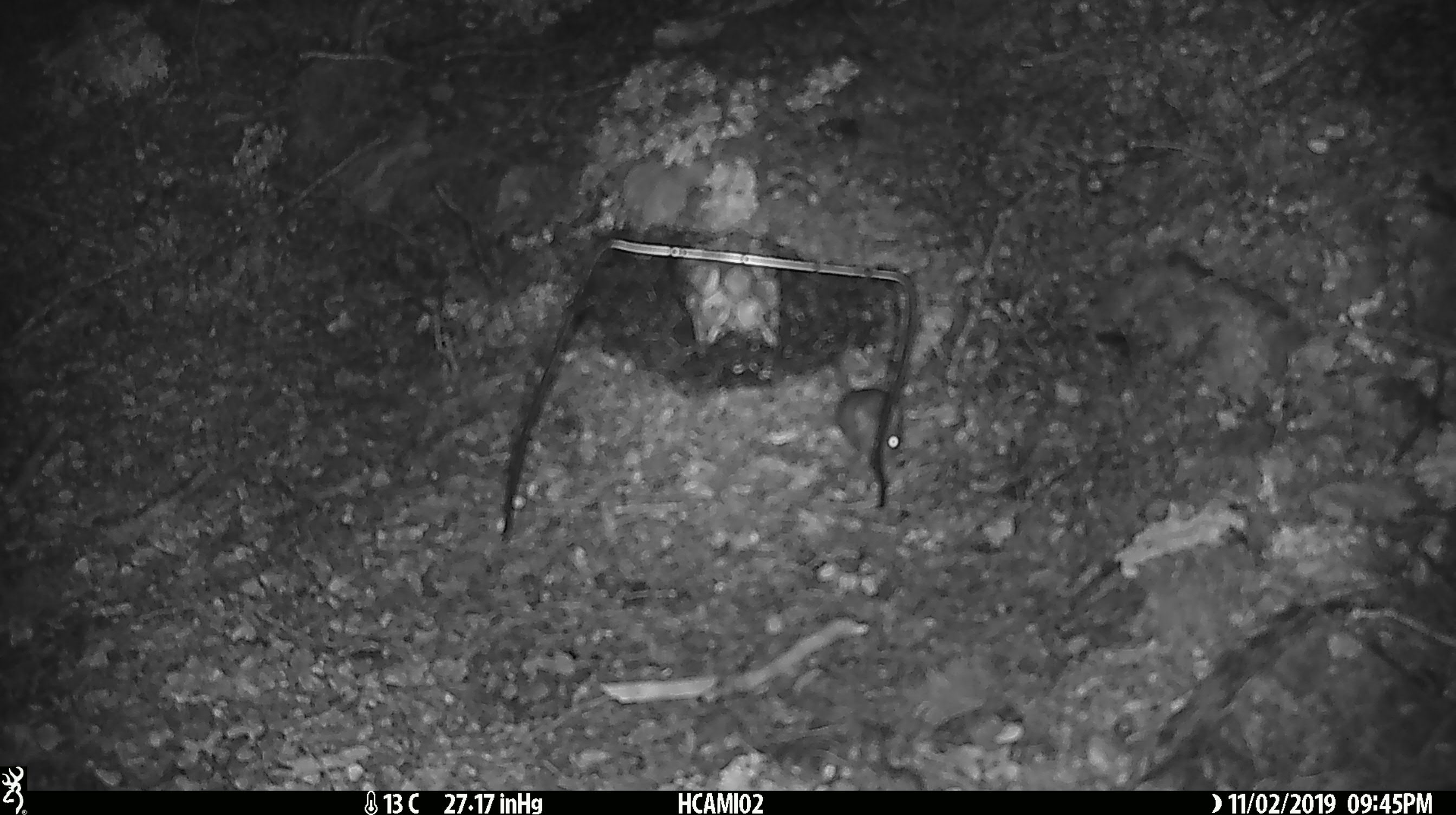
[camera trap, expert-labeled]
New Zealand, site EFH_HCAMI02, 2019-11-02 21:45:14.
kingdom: Animalia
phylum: Chordata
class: Mammalia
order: Rodentia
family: Muridae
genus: Mus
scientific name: Mus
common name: mouse